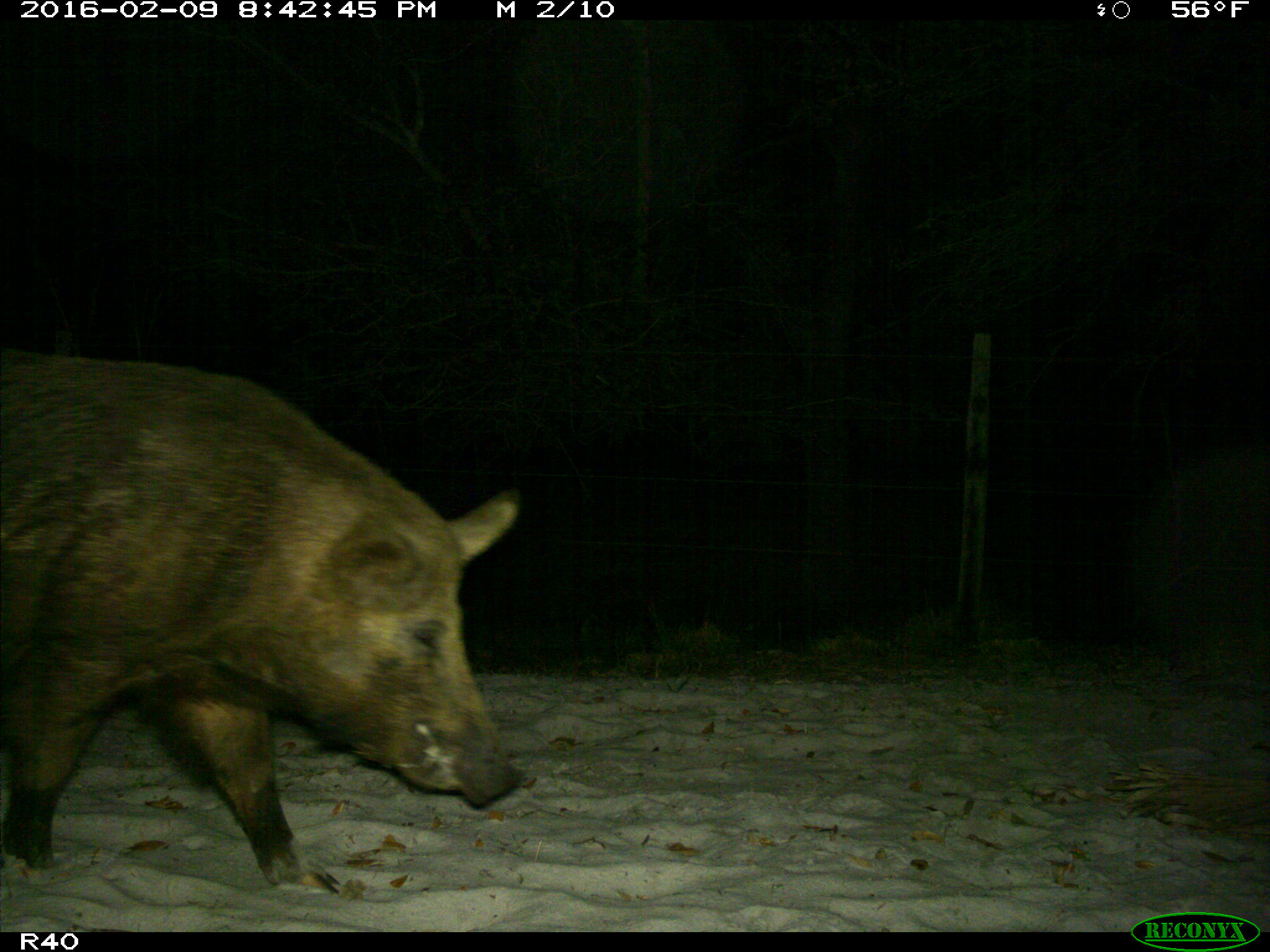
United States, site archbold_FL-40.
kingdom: Animalia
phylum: Chordata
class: Mammalia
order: Artiodactyla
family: Suidae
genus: Sus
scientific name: Sus scrofa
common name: wild boar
Sus scrofa (wild boar).